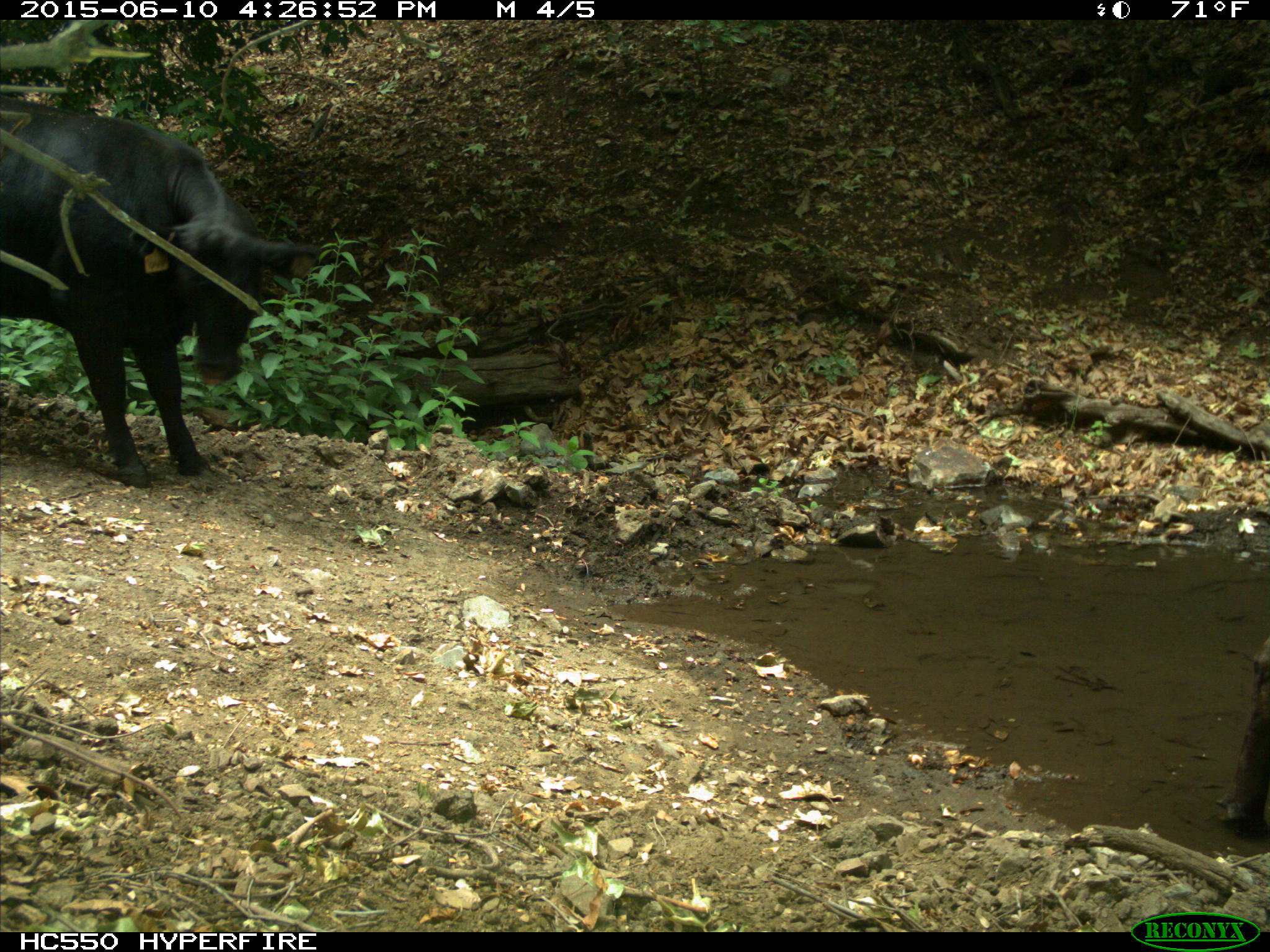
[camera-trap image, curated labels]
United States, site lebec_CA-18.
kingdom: Animalia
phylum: Chordata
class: Mammalia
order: Artiodactyla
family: Bovidae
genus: Bos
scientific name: Bos taurus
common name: domestic cow